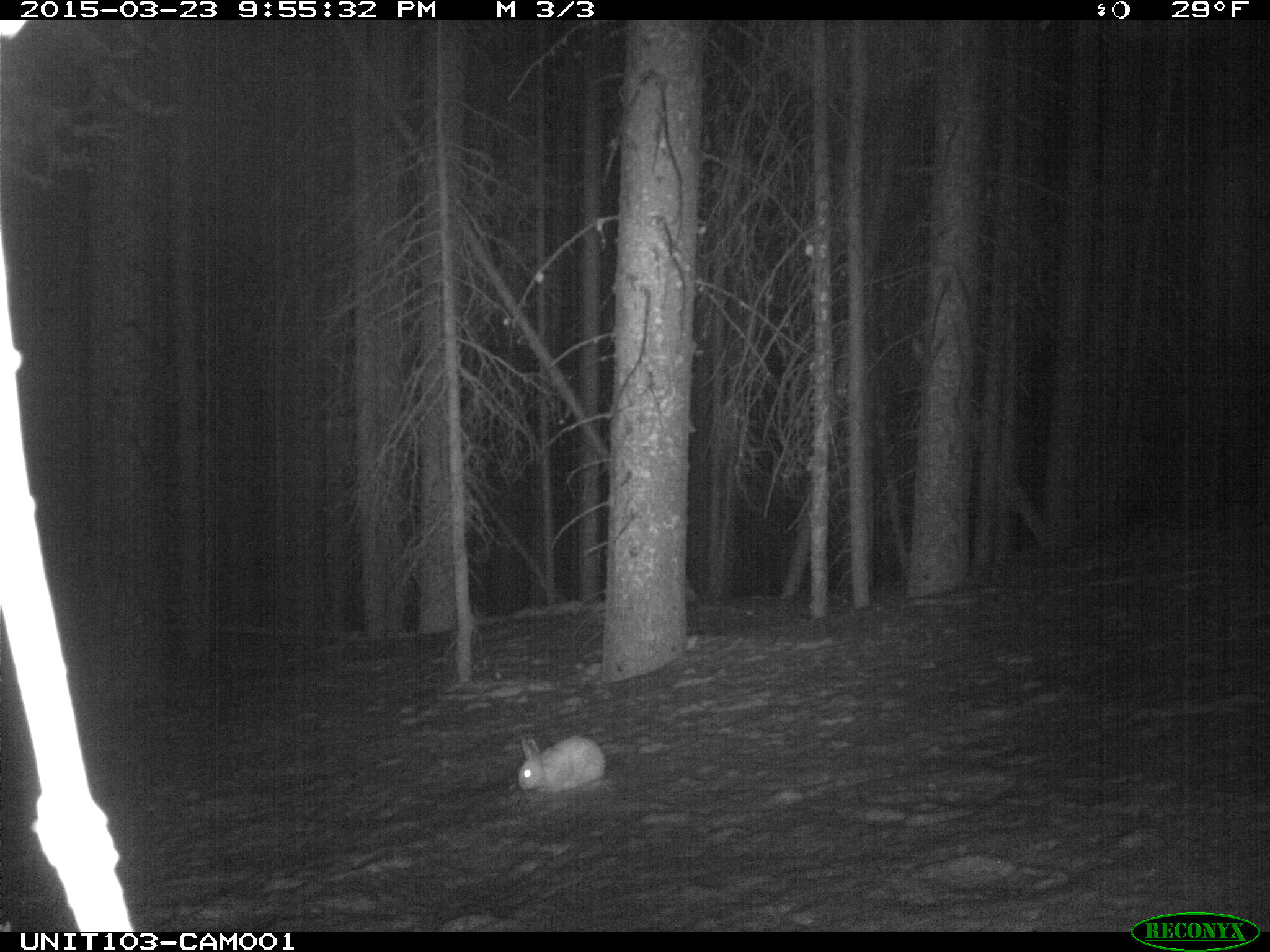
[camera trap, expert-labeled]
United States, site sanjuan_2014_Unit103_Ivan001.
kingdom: Animalia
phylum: Chordata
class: Mammalia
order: Lagomorpha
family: Leporidae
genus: Lepus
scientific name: Lepus americanus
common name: snowshoe hare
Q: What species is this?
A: Lepus americanus (snowshoe hare).